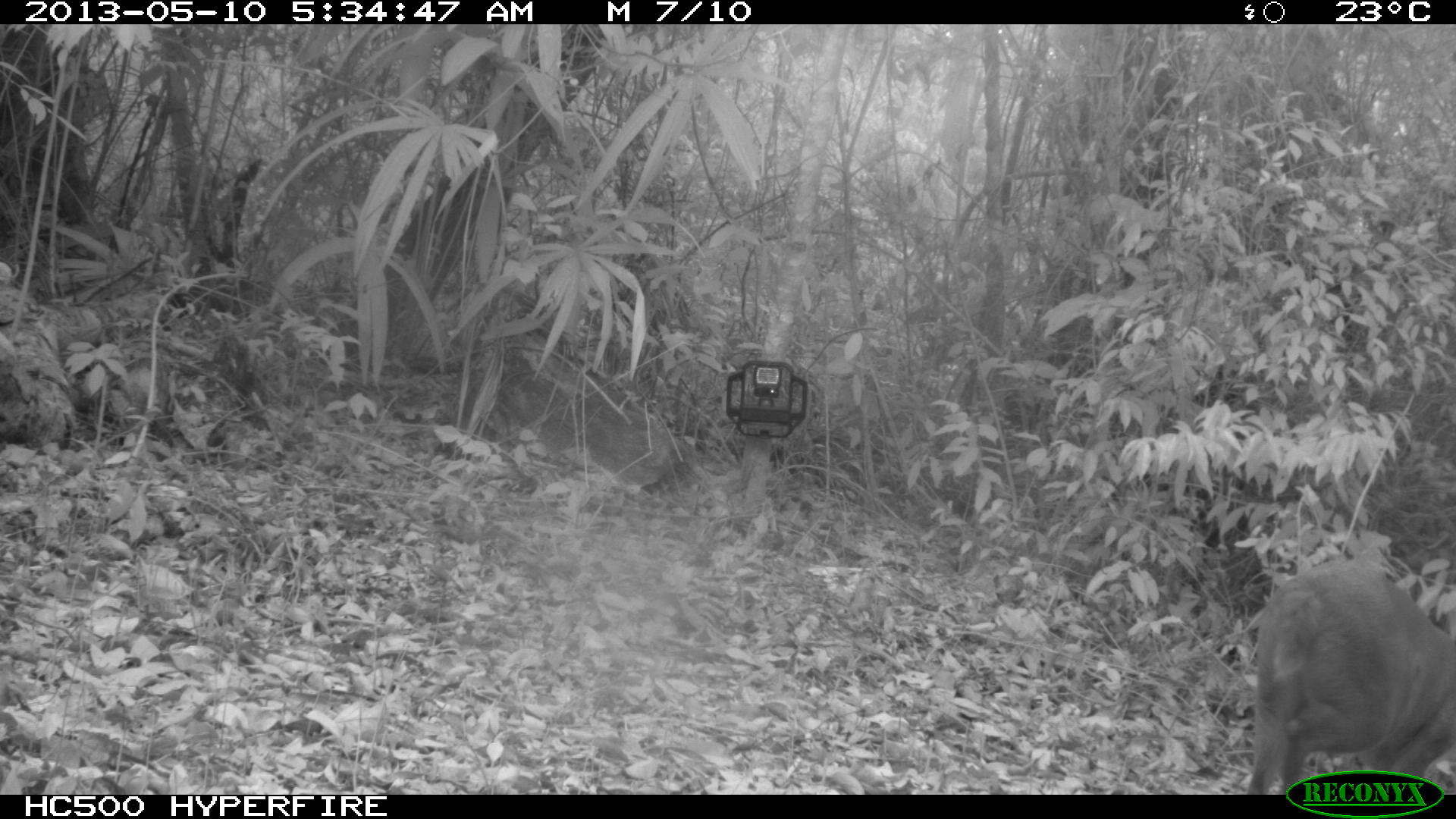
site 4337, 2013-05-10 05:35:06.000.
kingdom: Animalia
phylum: Chordata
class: Mammalia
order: Artiodactyla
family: Cervidae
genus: Mazama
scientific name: Mazama temama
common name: central american red brocket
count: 1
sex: male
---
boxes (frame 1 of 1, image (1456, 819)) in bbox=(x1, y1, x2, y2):
mazama temama: bbox=(1239, 559, 1456, 794)